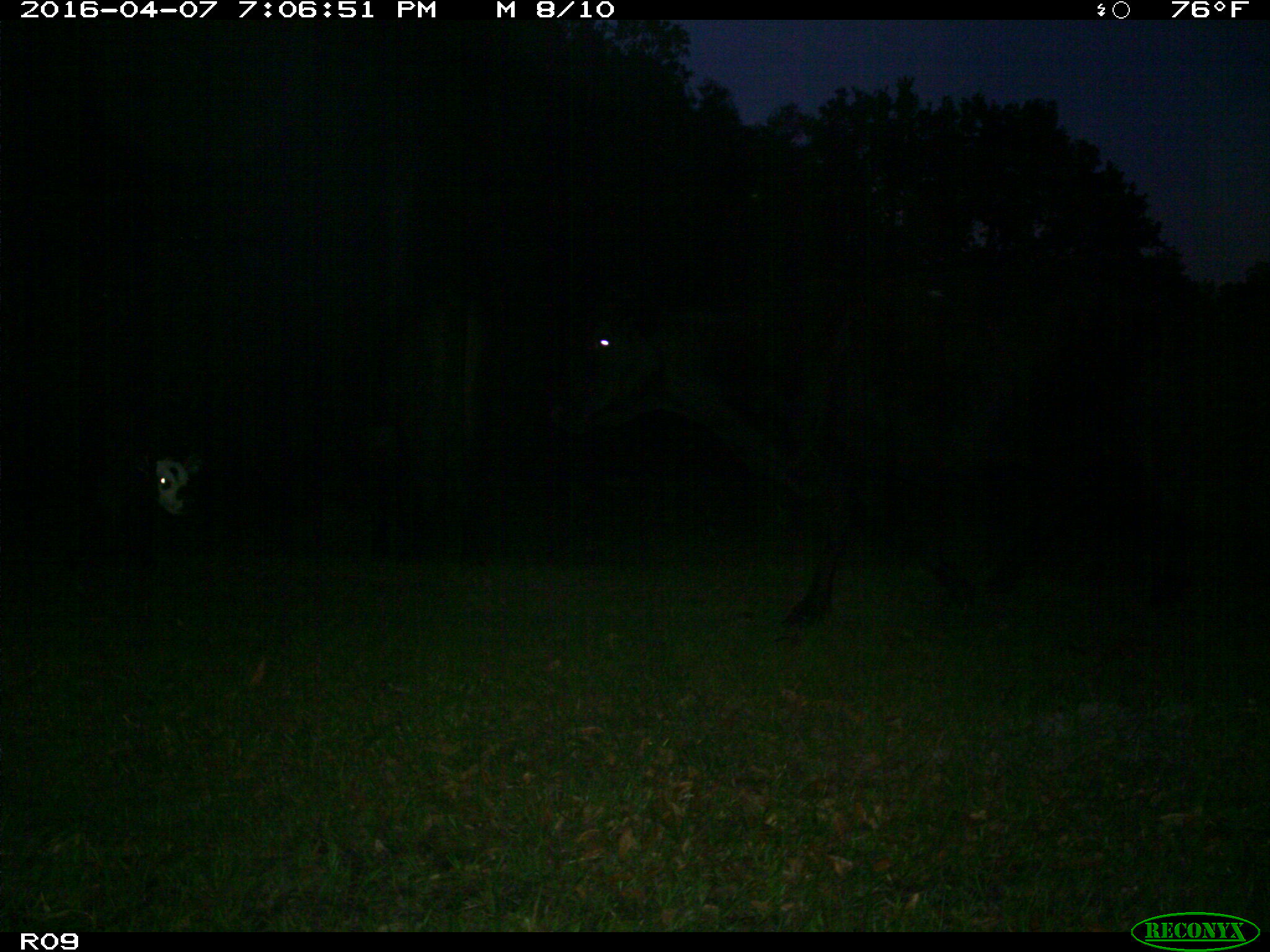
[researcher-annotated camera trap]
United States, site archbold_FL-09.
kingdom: Animalia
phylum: Chordata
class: Mammalia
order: Artiodactyla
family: Bovidae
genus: Bos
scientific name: Bos taurus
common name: domestic cow